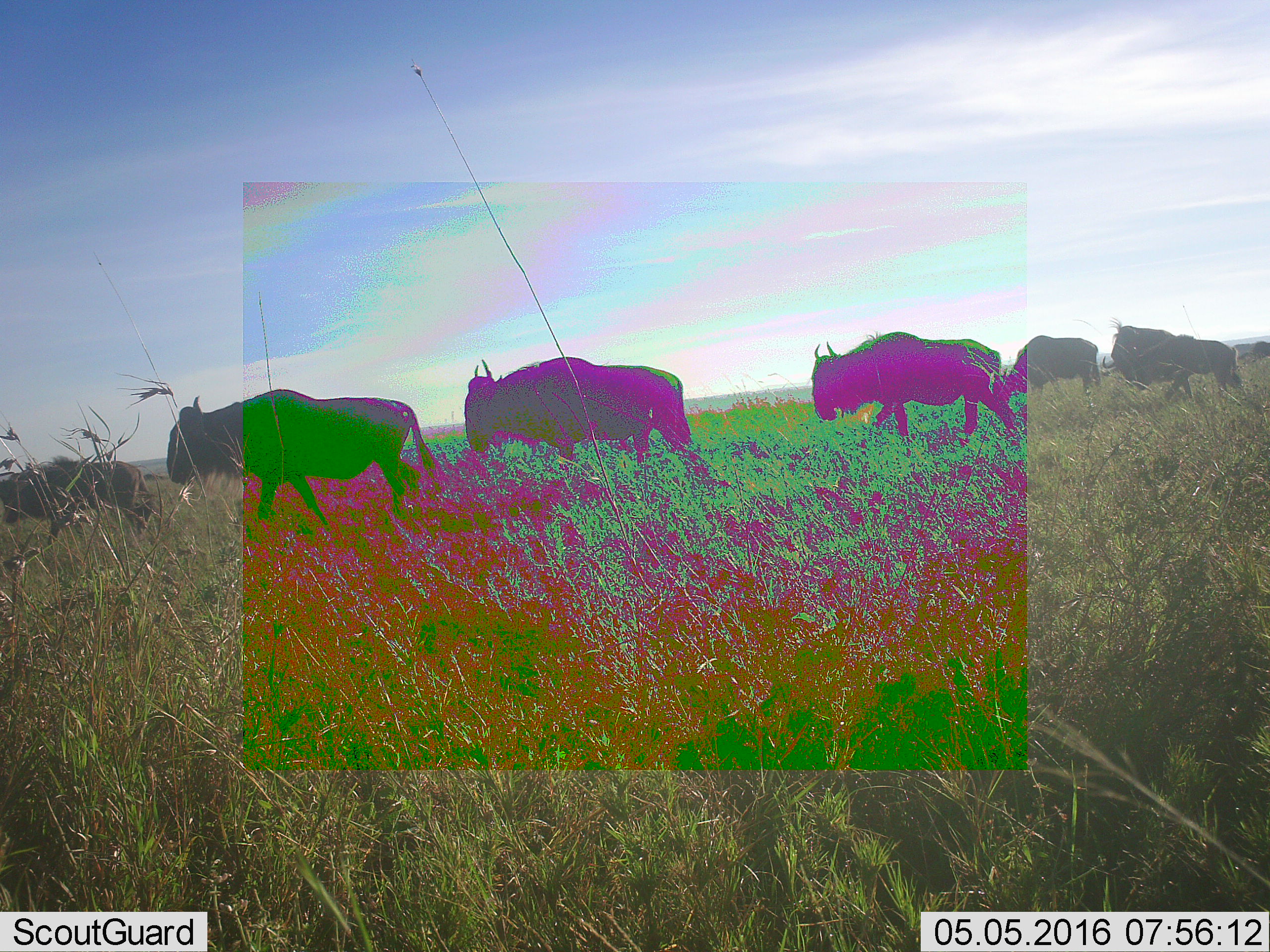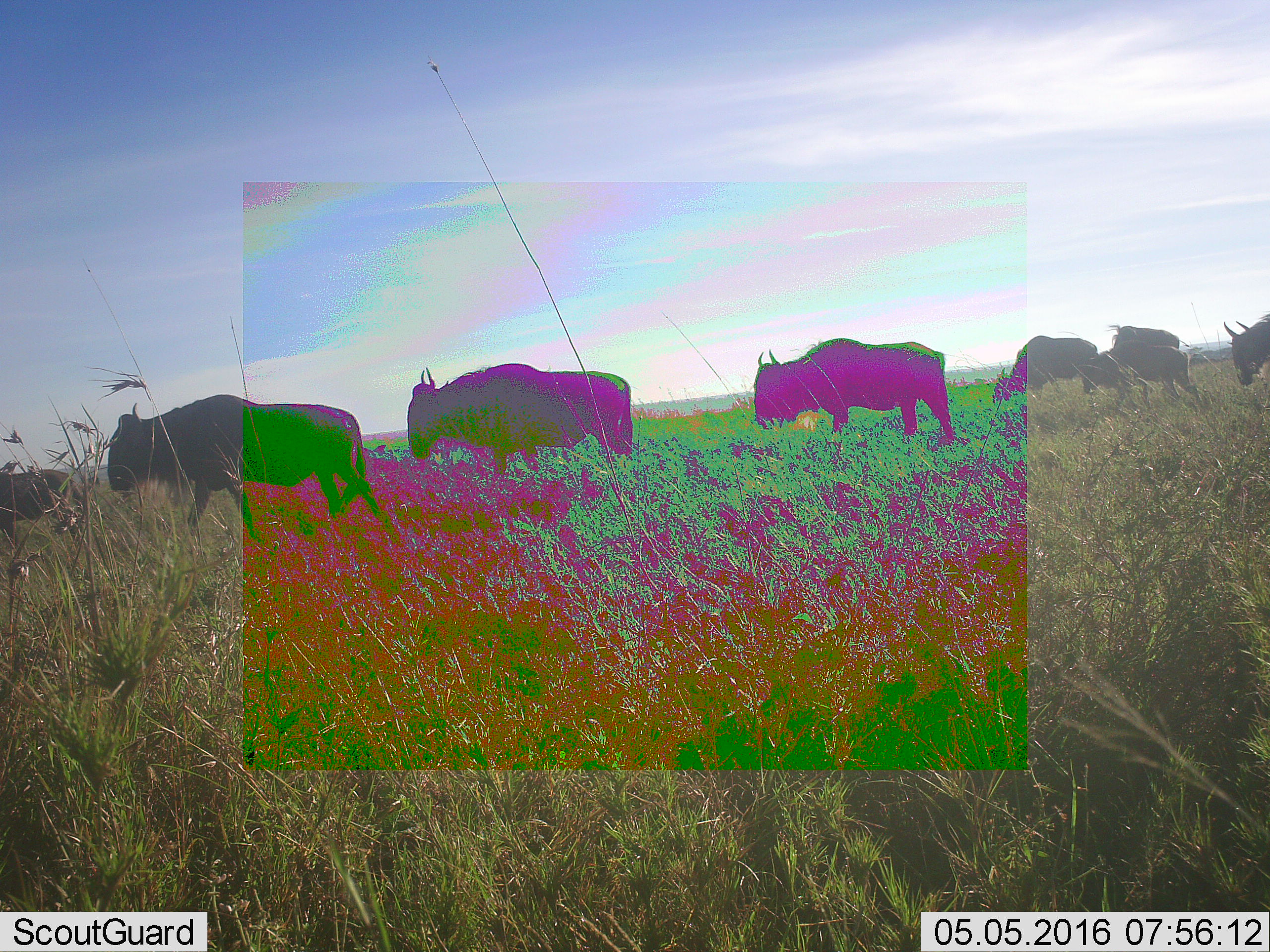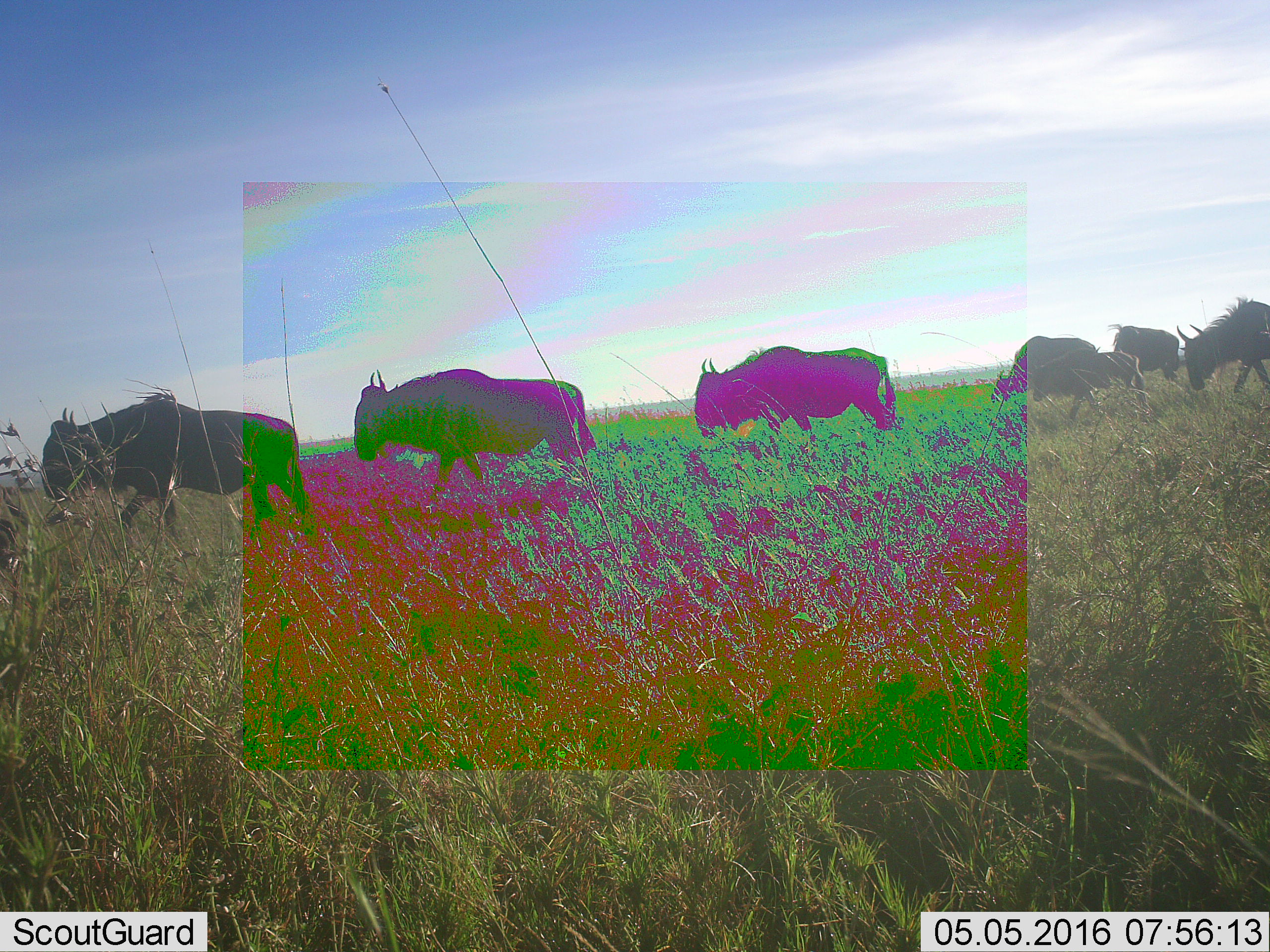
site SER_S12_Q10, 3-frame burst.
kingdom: Animalia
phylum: Chordata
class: Mammalia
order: Artiodactyla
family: Bovidae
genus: Connochaetes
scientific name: Connochaetes taurinus taurinus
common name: blue wildebeest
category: wildebeestblue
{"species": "wildebeestblue (blue wildebeest) (Connochaetes taurinus taurinus)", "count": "8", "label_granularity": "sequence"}